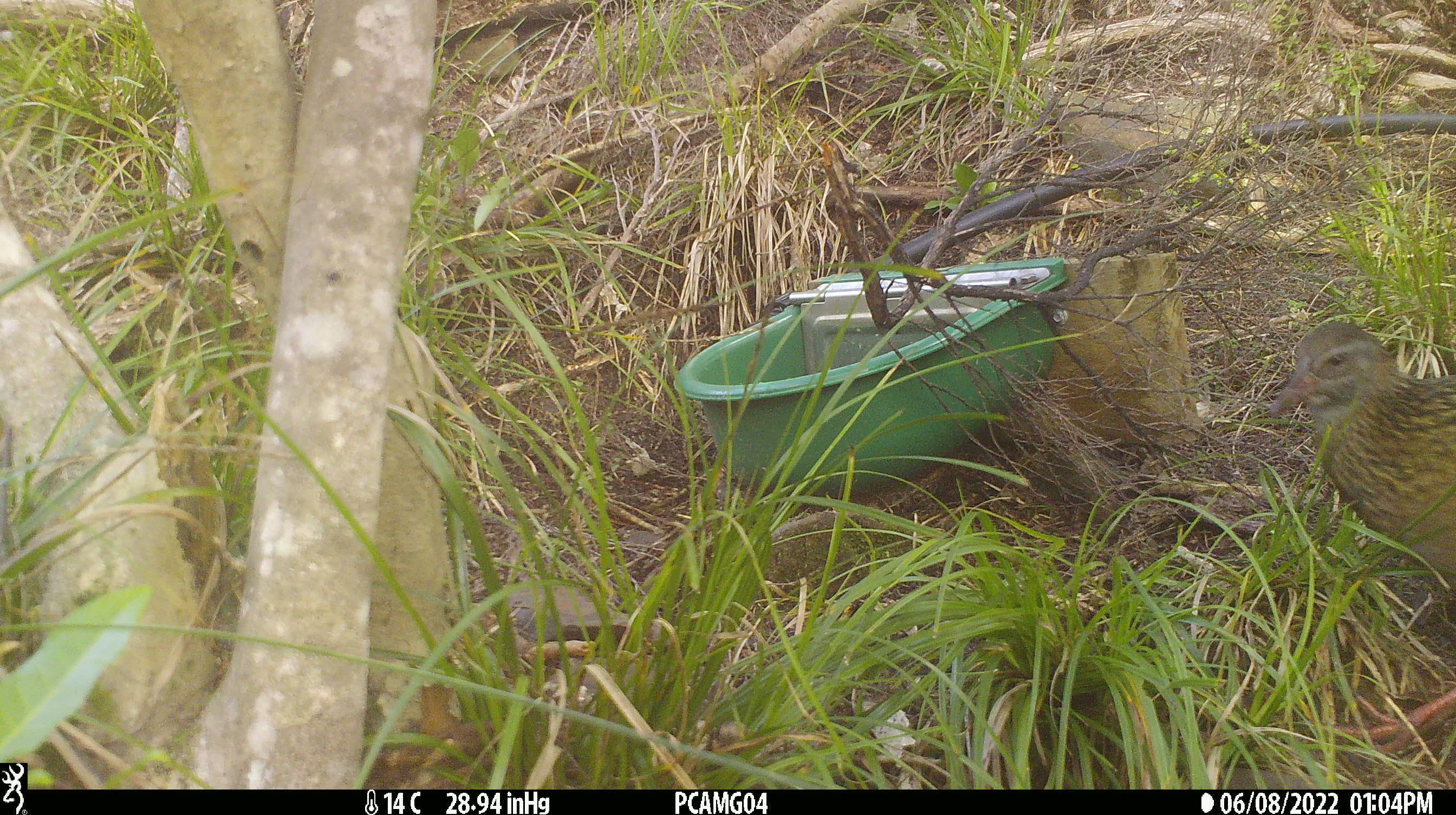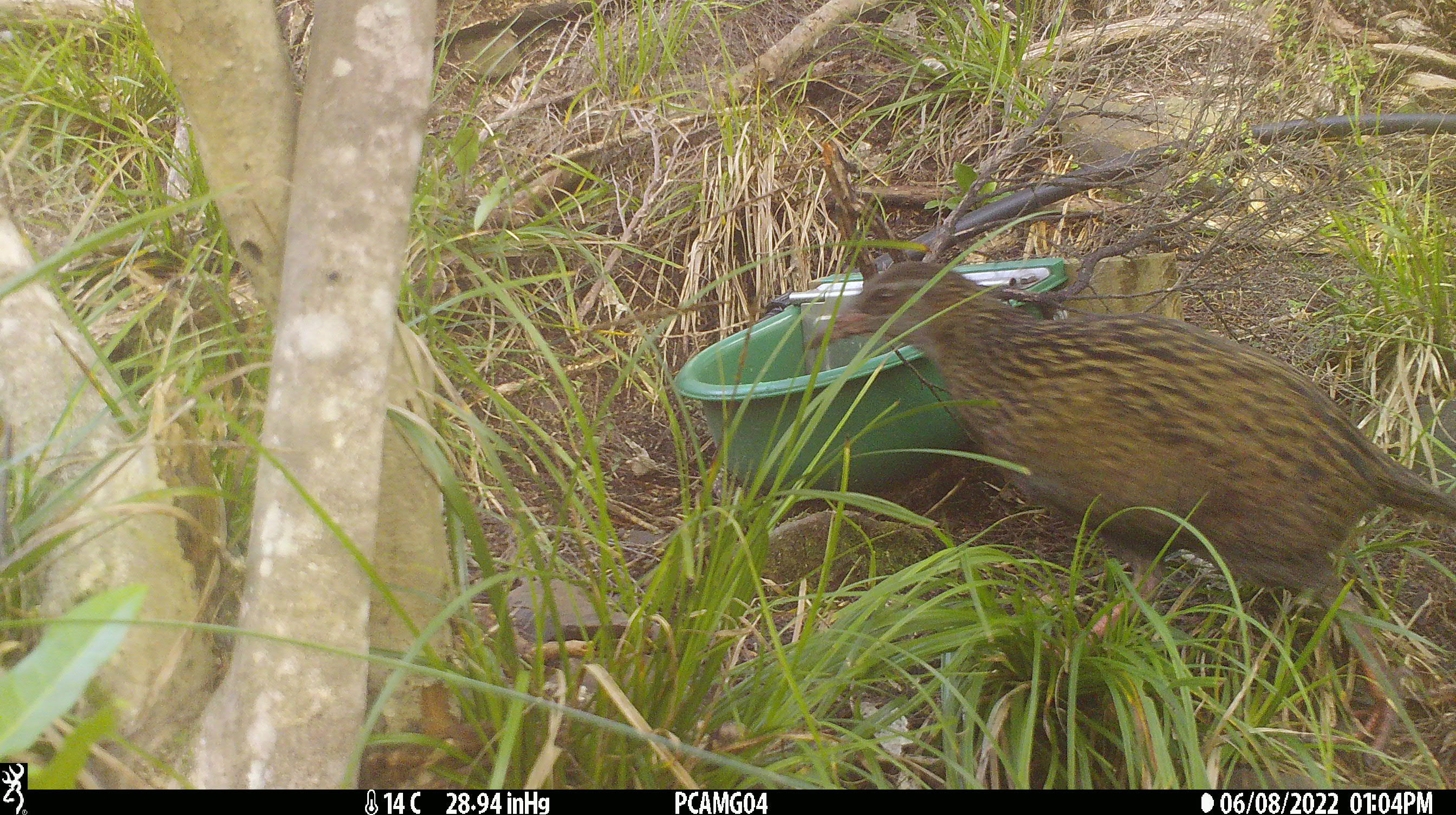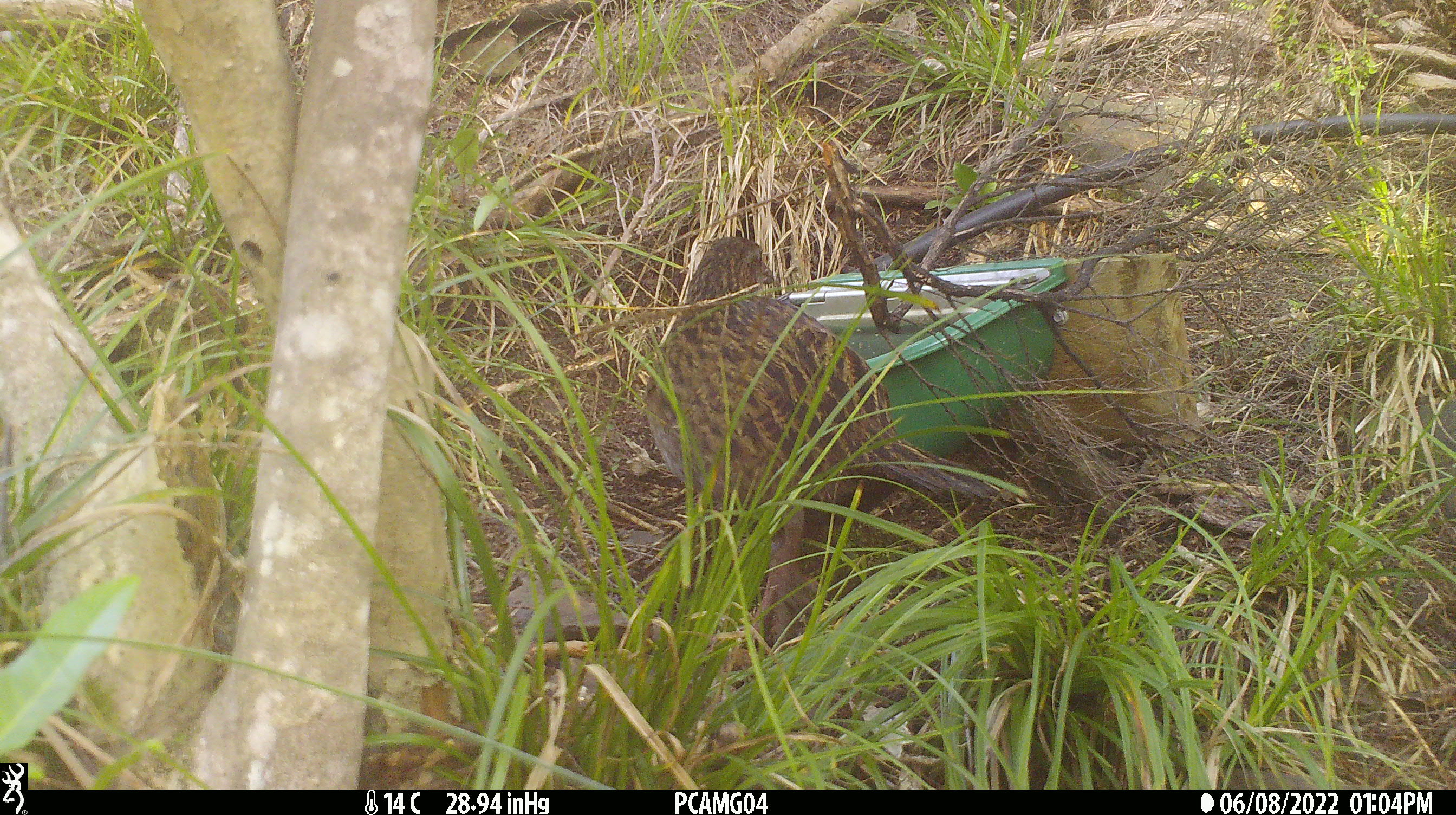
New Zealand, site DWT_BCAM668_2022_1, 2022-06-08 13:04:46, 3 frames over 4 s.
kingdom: Animalia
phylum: Chordata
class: Aves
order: Gruiformes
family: Rallidae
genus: Gallirallus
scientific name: Gallirallus australis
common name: weka